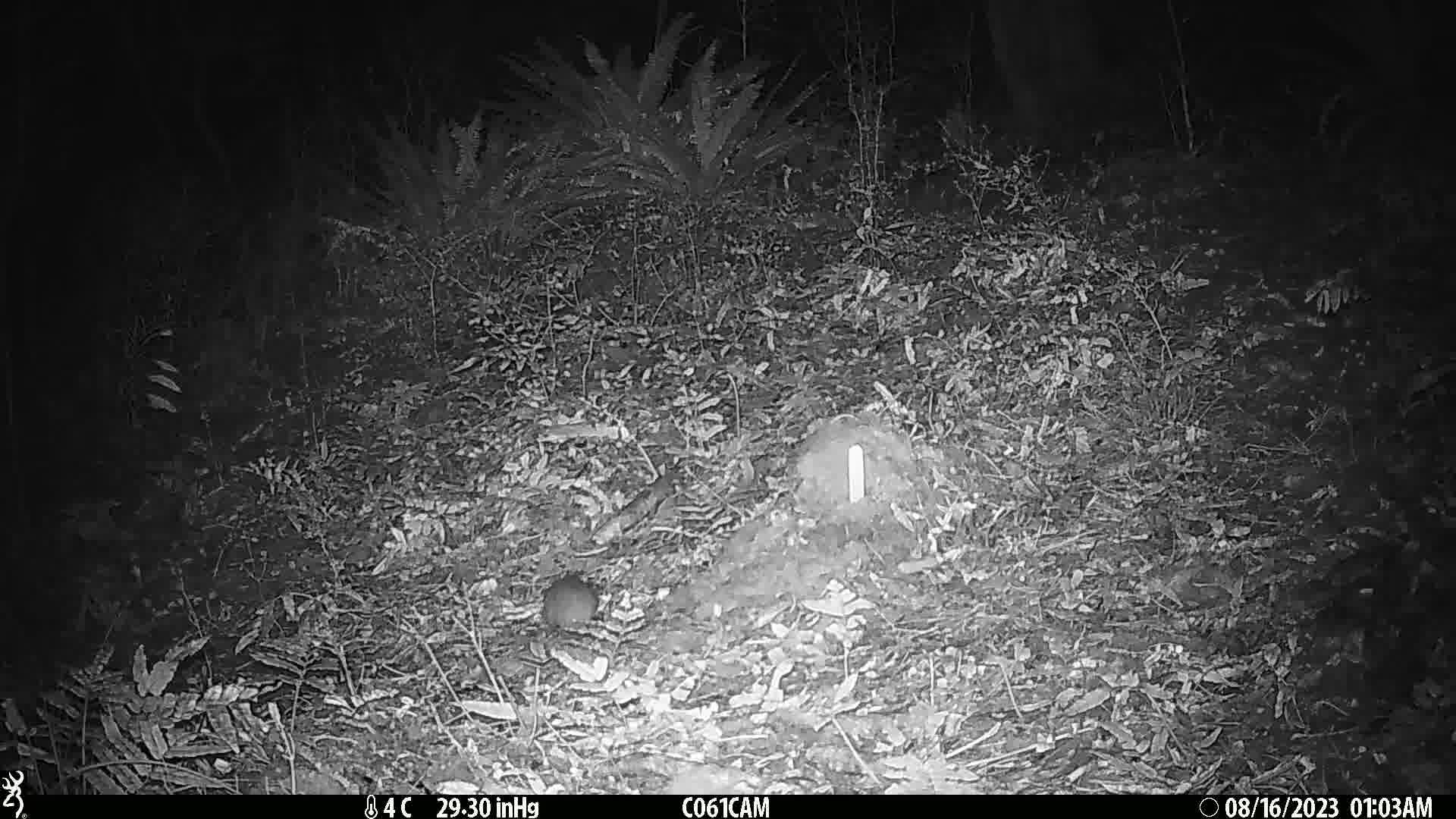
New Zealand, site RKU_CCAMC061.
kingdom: Animalia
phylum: Chordata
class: Mammalia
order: Rodentia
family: Muridae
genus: Rattus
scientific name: Rattus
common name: rat